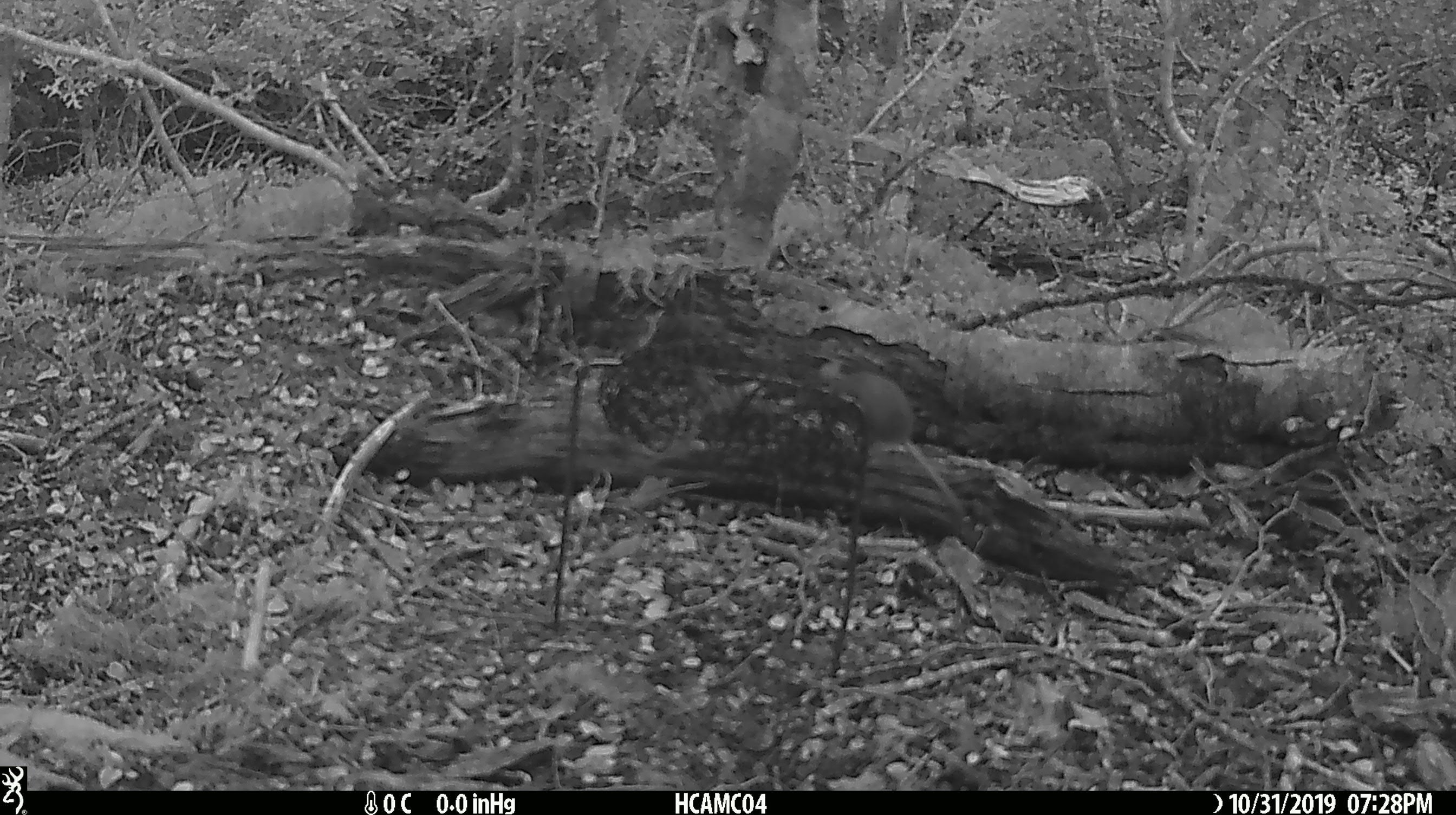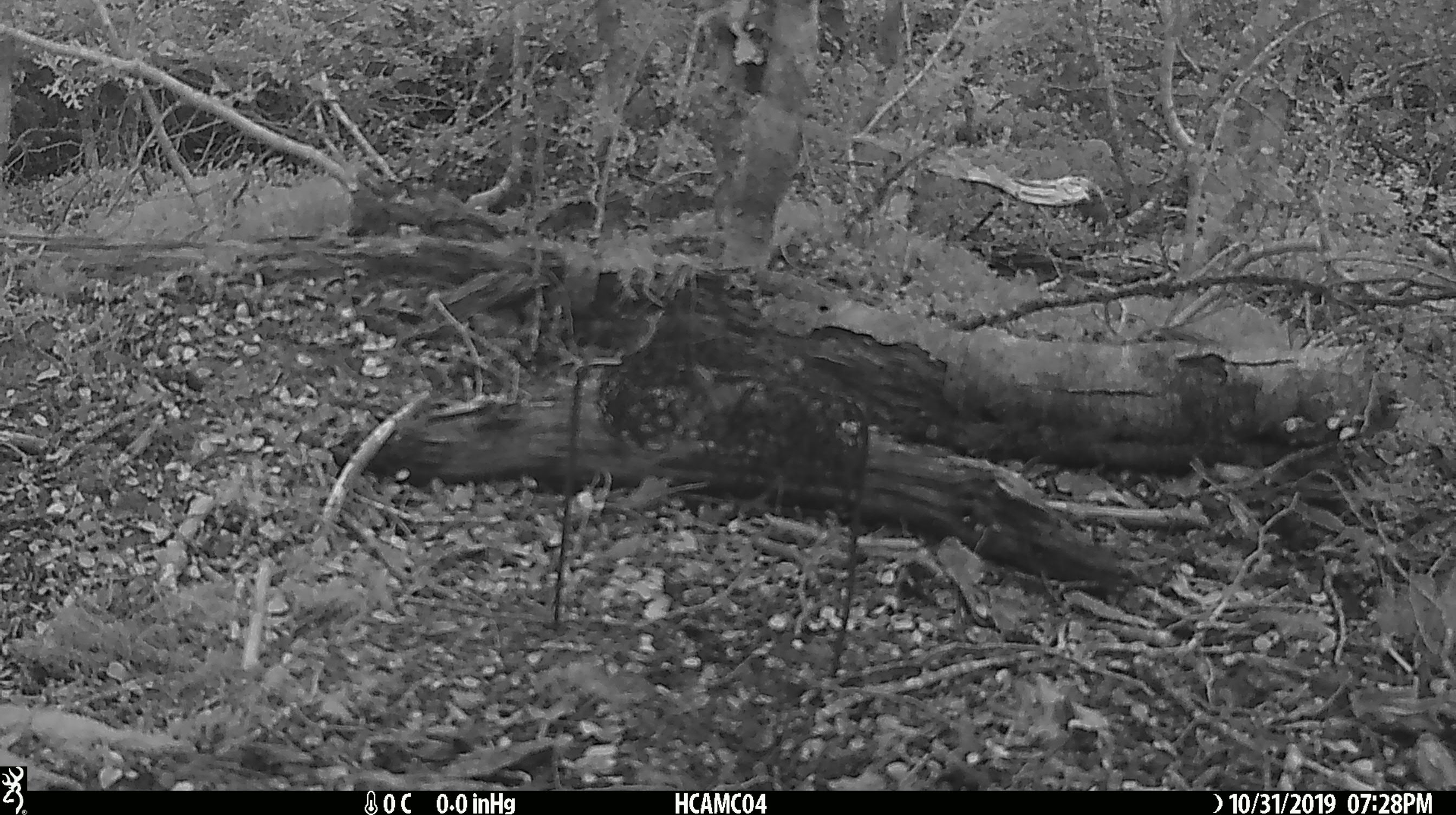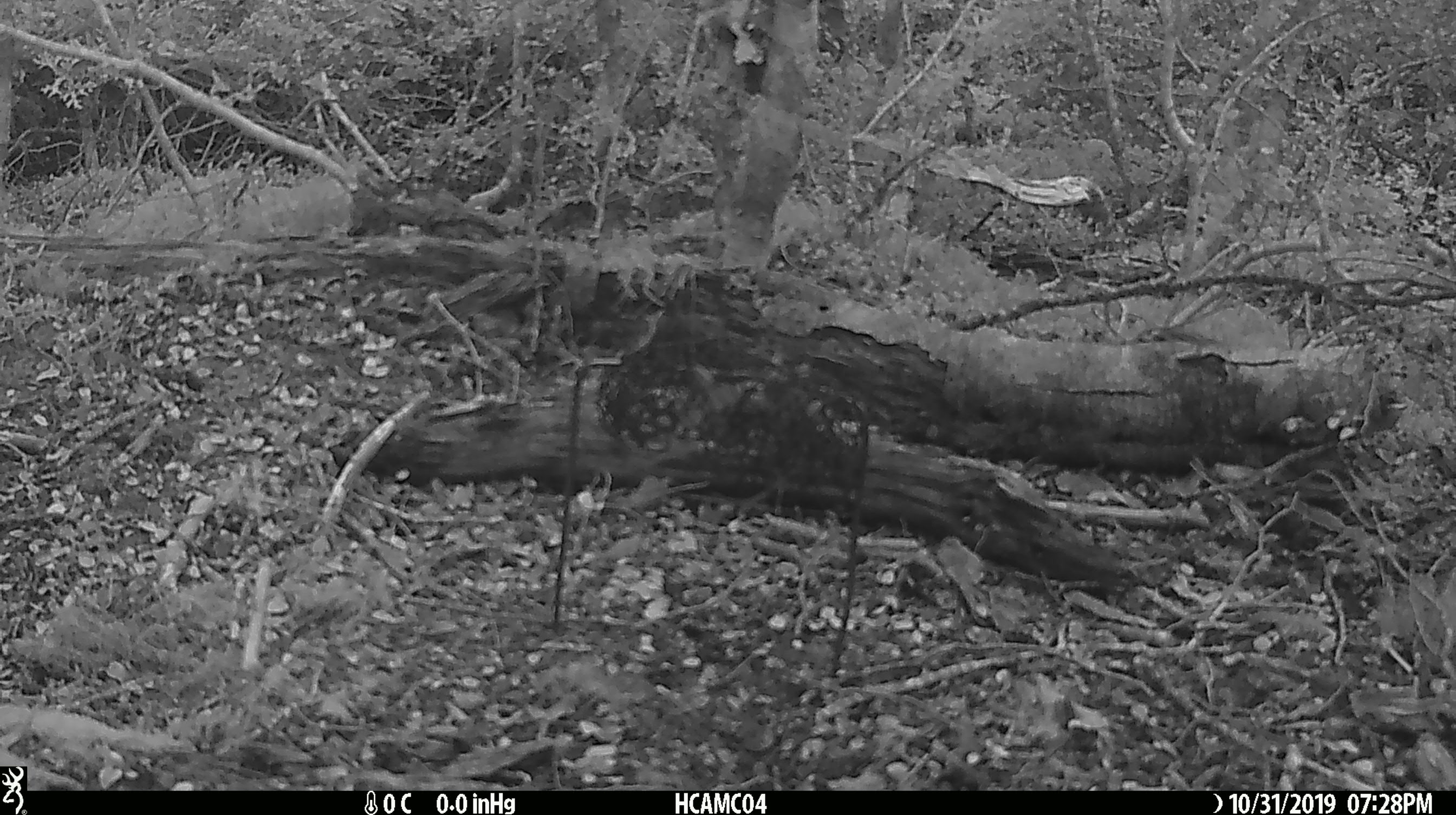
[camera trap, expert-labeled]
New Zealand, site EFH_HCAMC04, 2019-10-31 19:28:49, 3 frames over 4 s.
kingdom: Animalia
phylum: Chordata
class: Mammalia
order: Rodentia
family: Muridae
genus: Mus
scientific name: Mus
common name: mouse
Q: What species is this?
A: Mouse (Mus).